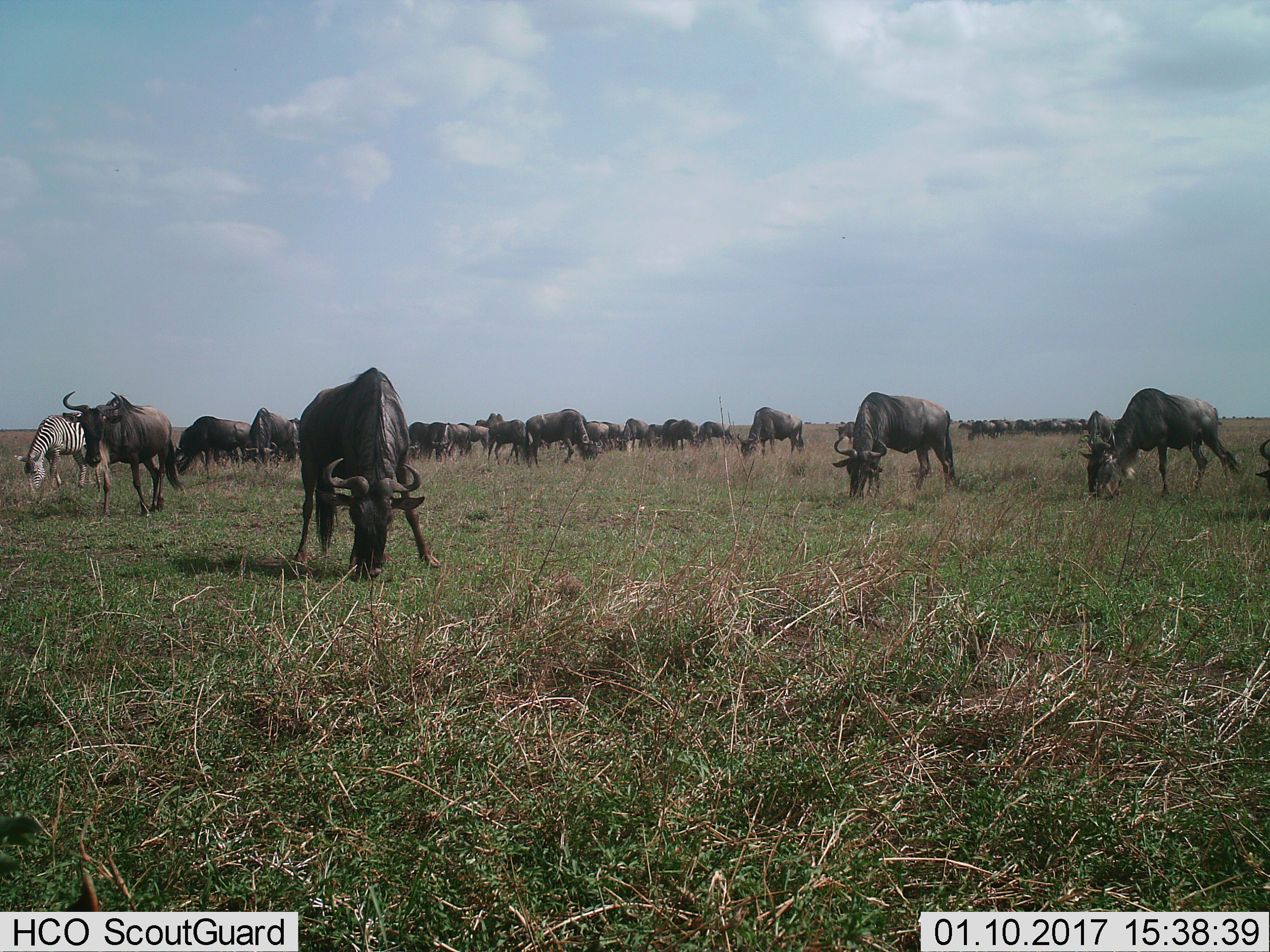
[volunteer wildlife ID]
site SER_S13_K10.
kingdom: Animalia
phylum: Chordata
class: Mammalia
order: Artiodactyla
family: Bovidae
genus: Connochaetes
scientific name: Connochaetes taurinus taurinus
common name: blue wildebeest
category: wildebeestblue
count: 11-50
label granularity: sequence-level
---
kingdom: Animalia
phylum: Chordata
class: Mammalia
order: Perissodactyla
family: Equidae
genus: Equus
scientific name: Equus quagga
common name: plains zebra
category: zebraplains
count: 1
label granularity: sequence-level